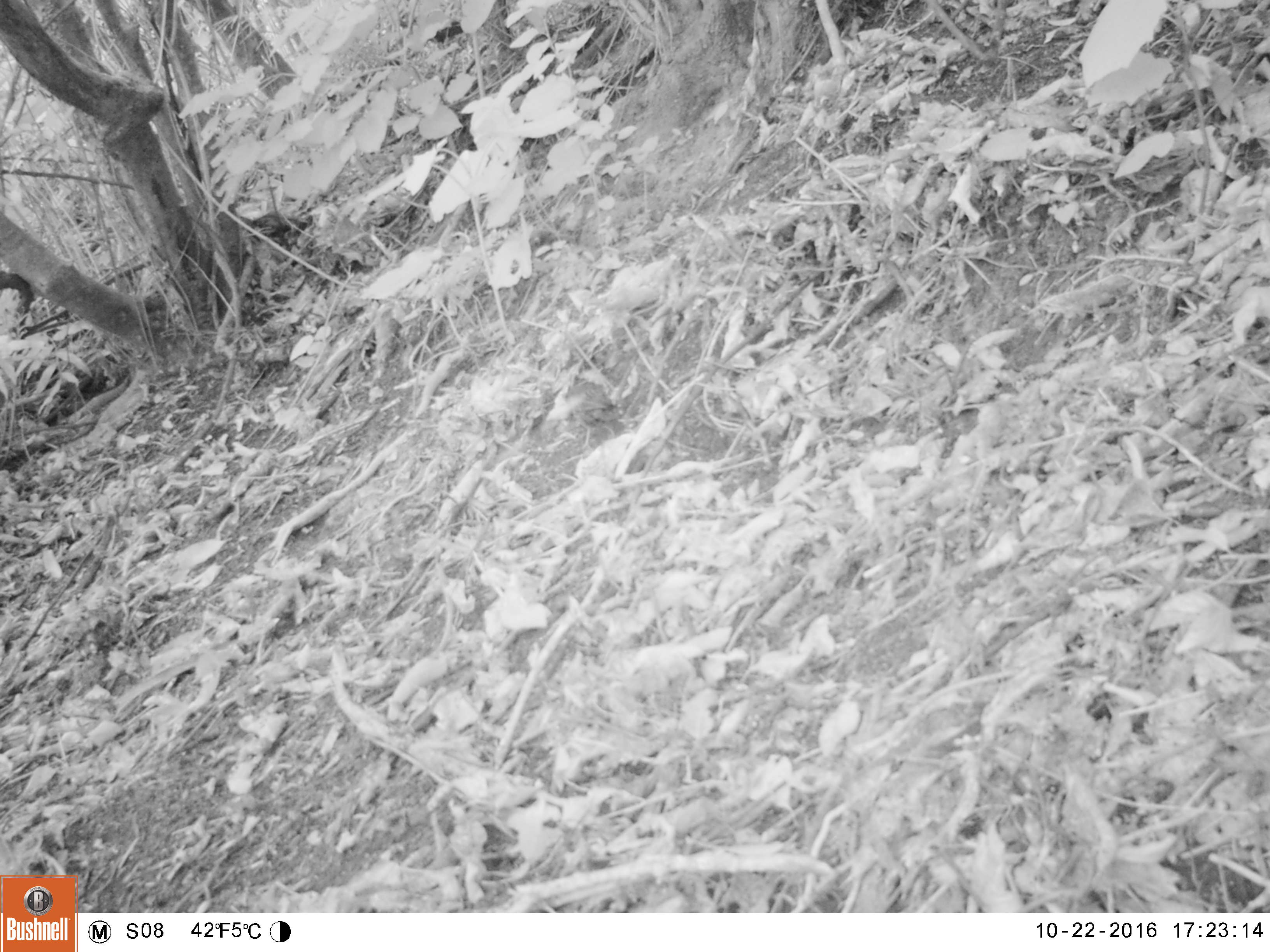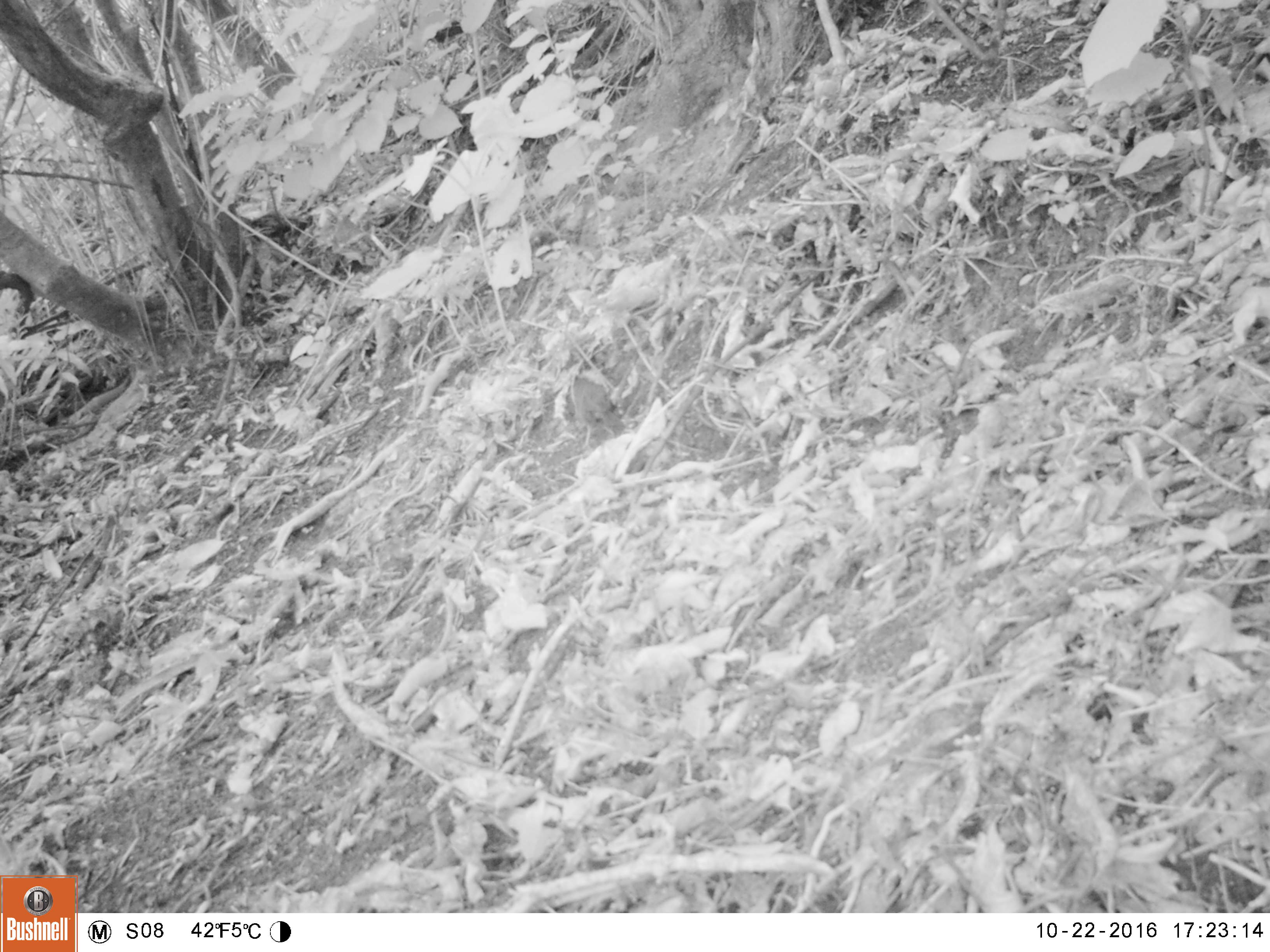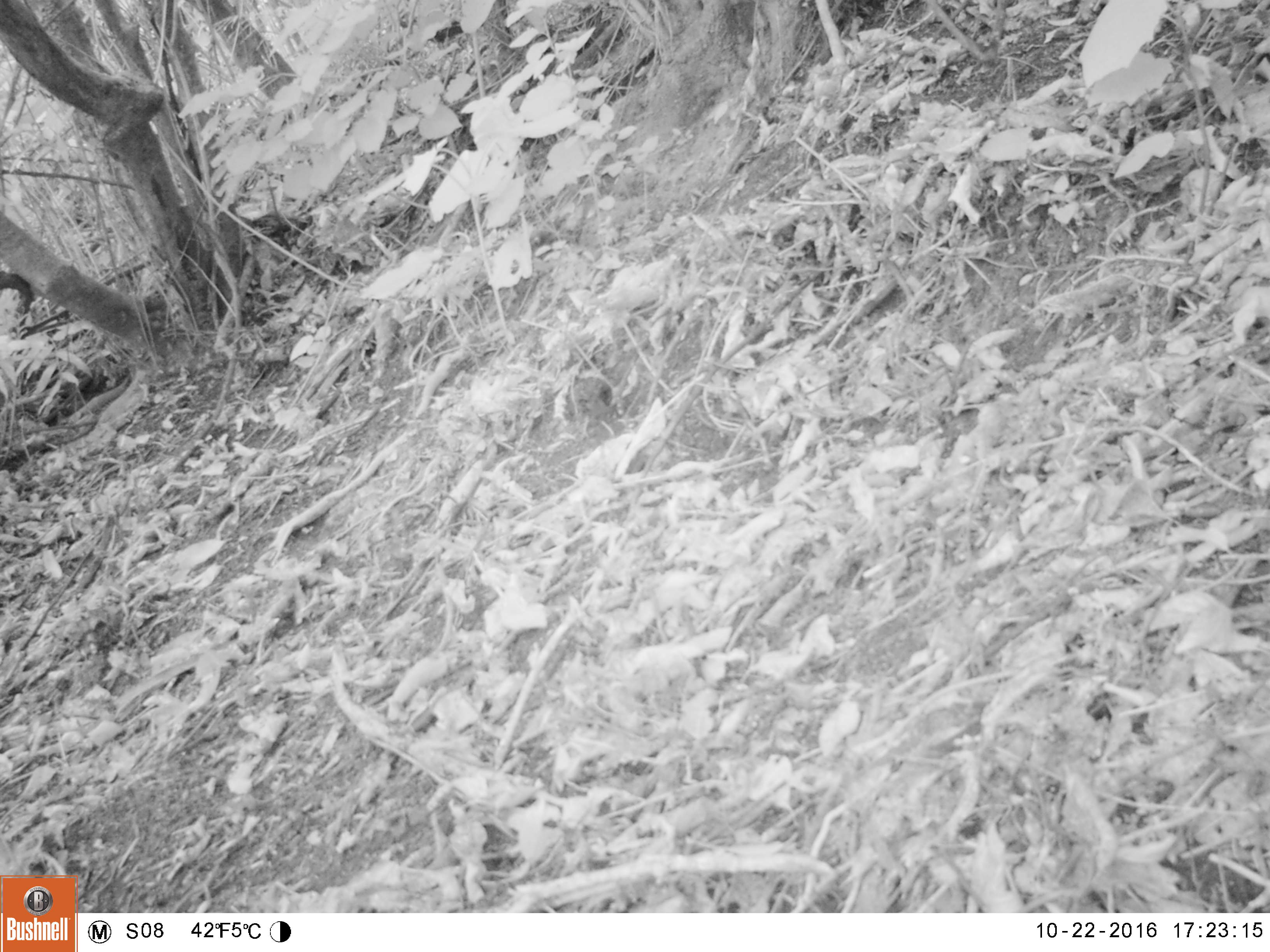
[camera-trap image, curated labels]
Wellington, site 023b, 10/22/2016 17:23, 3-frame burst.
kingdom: Animalia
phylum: Chordata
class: Aves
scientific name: Aves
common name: bird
Bird (Aves).